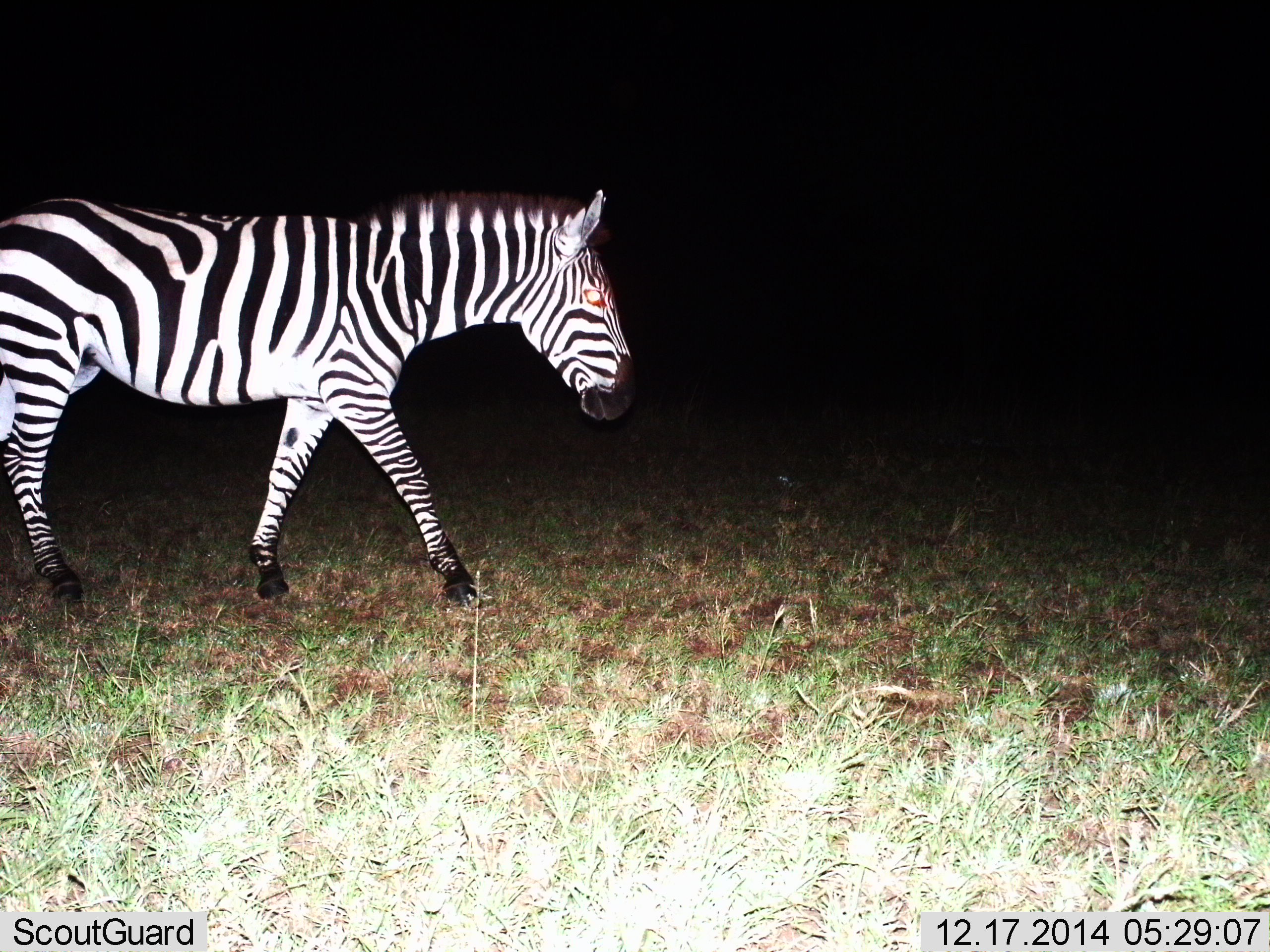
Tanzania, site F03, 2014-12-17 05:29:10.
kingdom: Animalia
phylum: Chordata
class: Mammalia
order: Perissodactyla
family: Equidae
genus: Equus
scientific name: Equus quagga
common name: plains zebra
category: zebra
Zebra (plains zebra) (Equus quagga), count 1. Behavior (volunteer vote fractions): standing 0%, resting 0%, moving 100%, interacting 0%. Young present (vote fraction): 0%. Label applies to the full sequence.